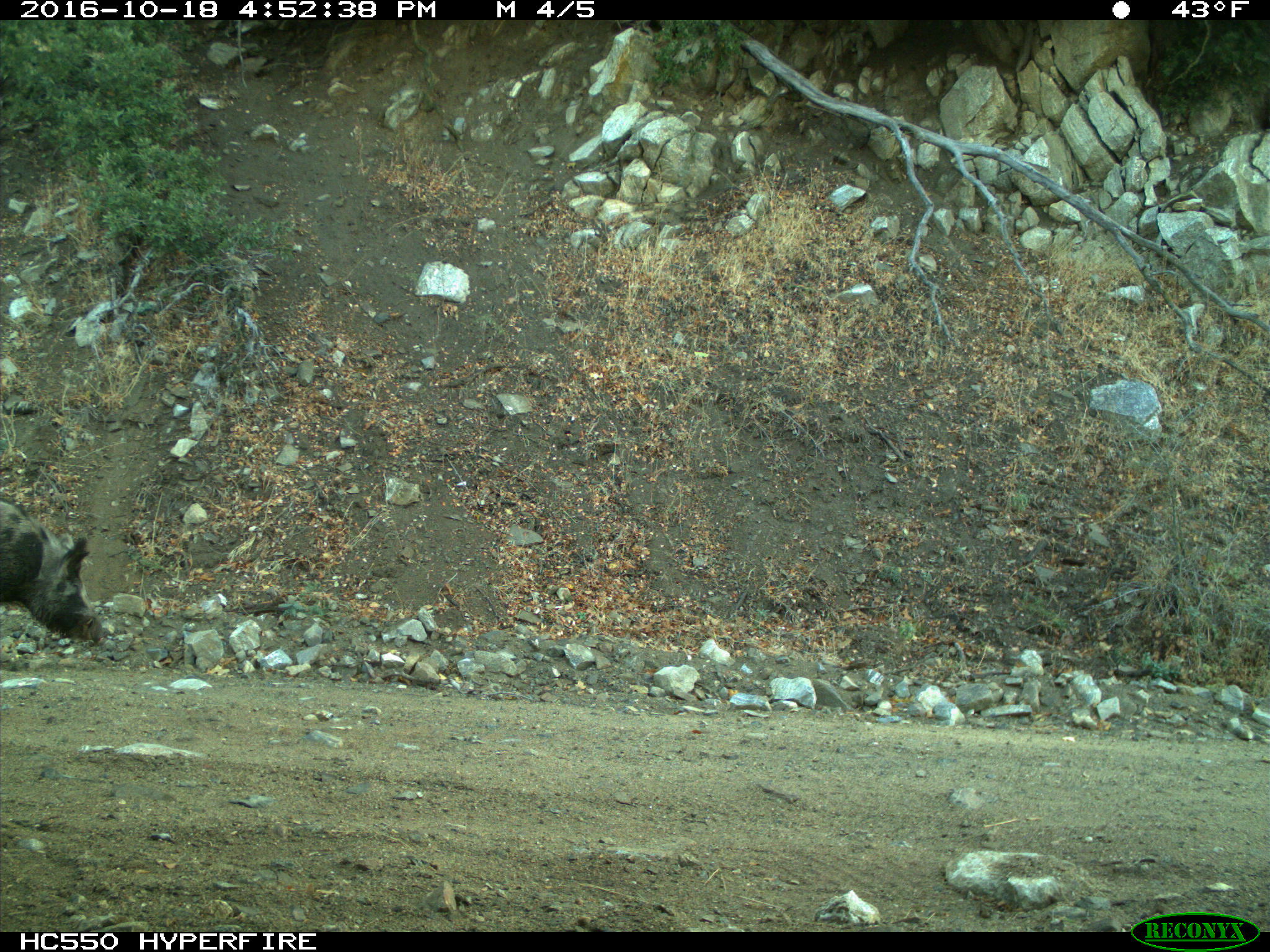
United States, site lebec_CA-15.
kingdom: Animalia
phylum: Chordata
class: Mammalia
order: Artiodactyla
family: Suidae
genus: Sus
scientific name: Sus scrofa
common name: wild boar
Sus scrofa (wild boar).